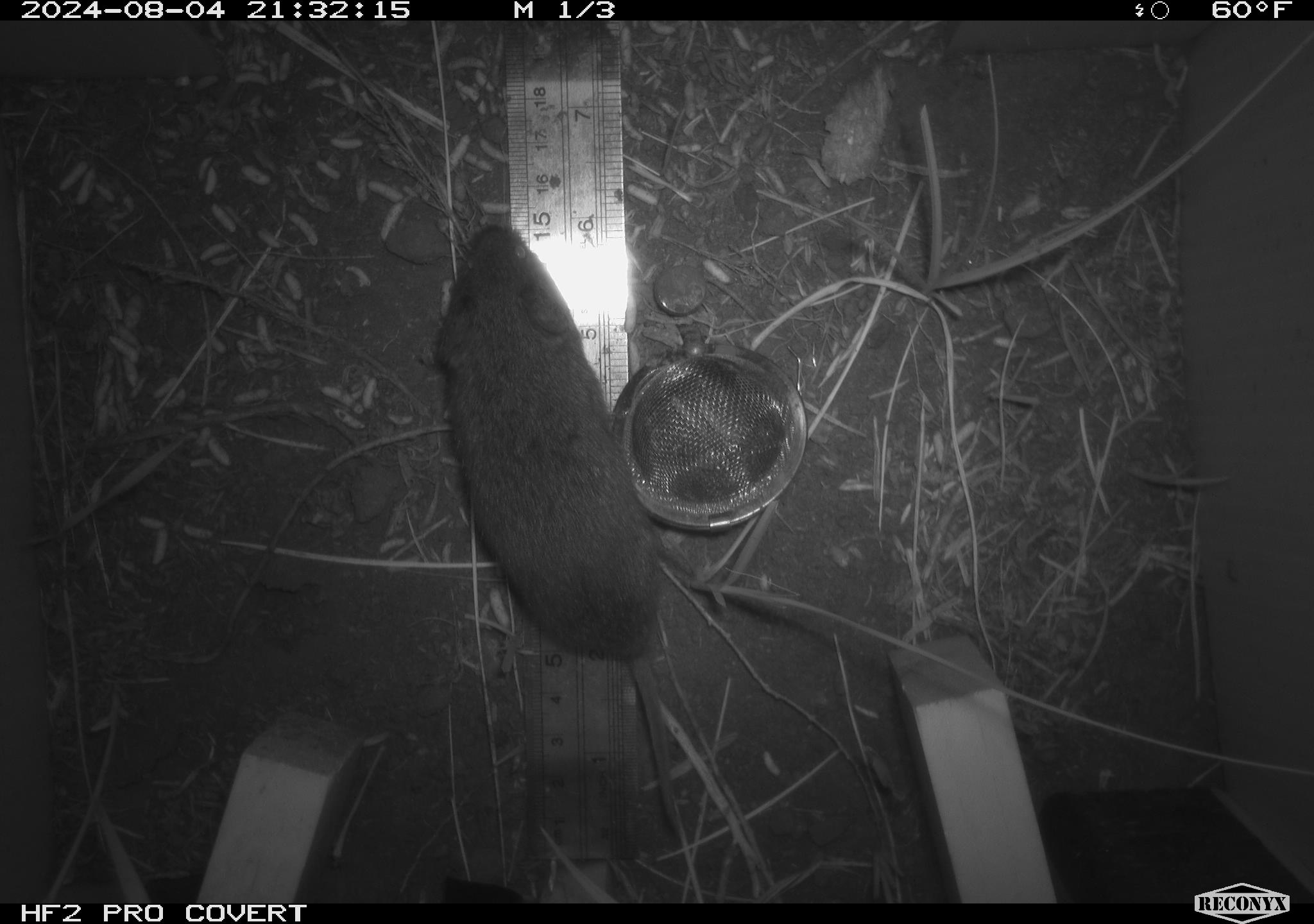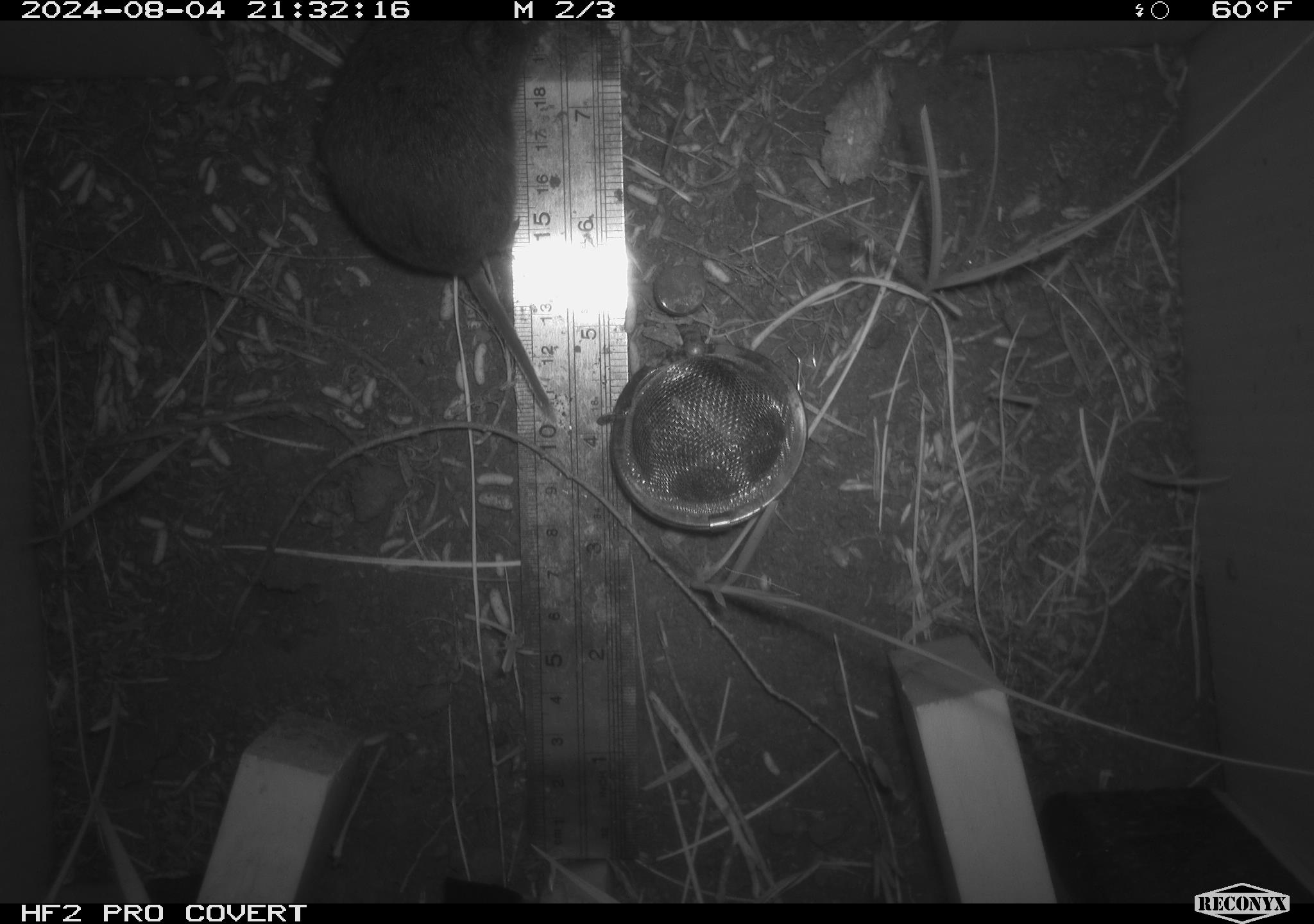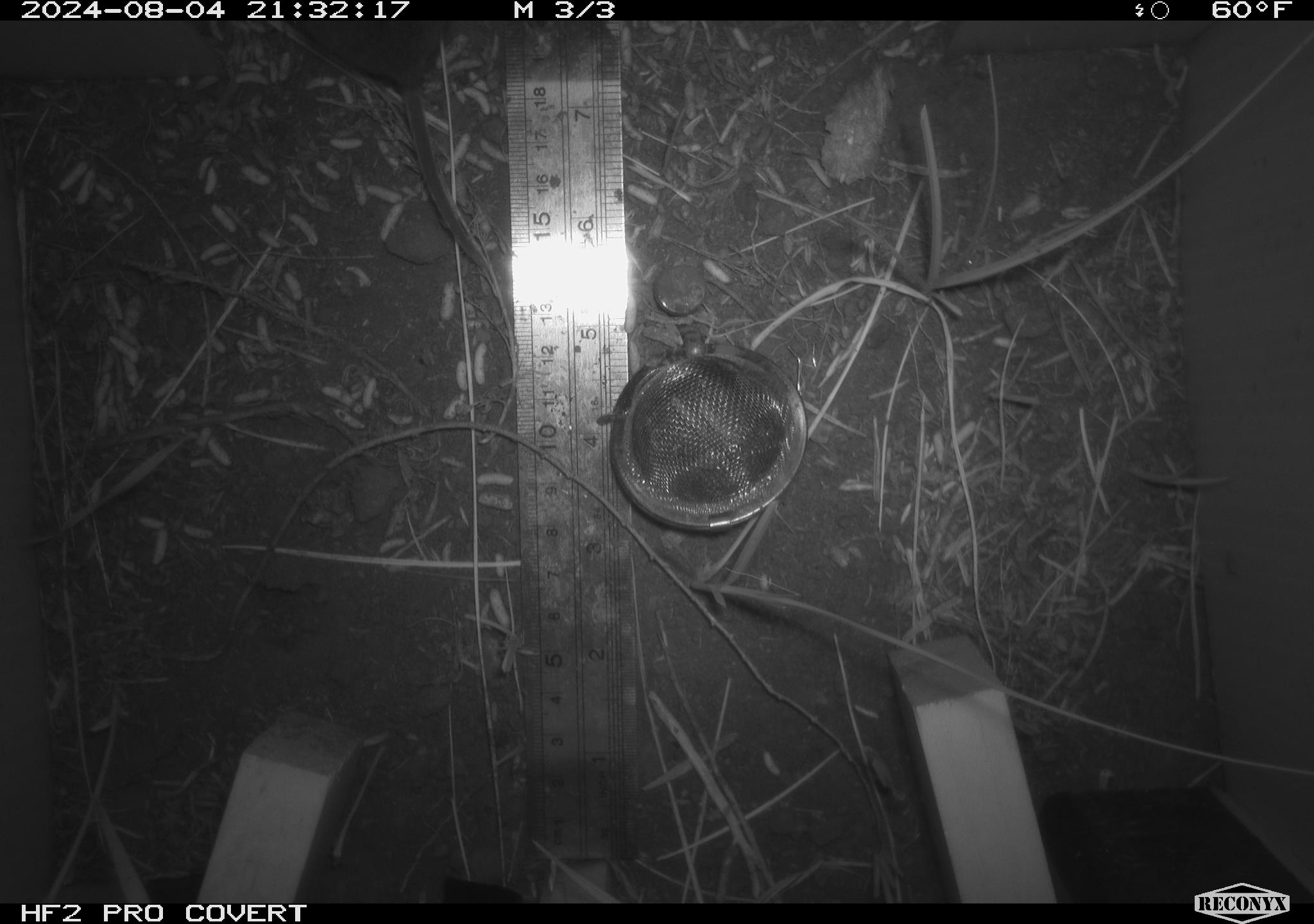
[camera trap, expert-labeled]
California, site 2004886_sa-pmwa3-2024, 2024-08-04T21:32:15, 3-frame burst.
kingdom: Animalia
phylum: Chordata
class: Mammalia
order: Rodentia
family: Cricetidae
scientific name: Arvicolinae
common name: voles, lemmings, and muskrats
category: arvicolinae subfamily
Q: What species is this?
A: Arvicolinae subfamily (voles, lemmings, and muskrats) (Arvicolinae).